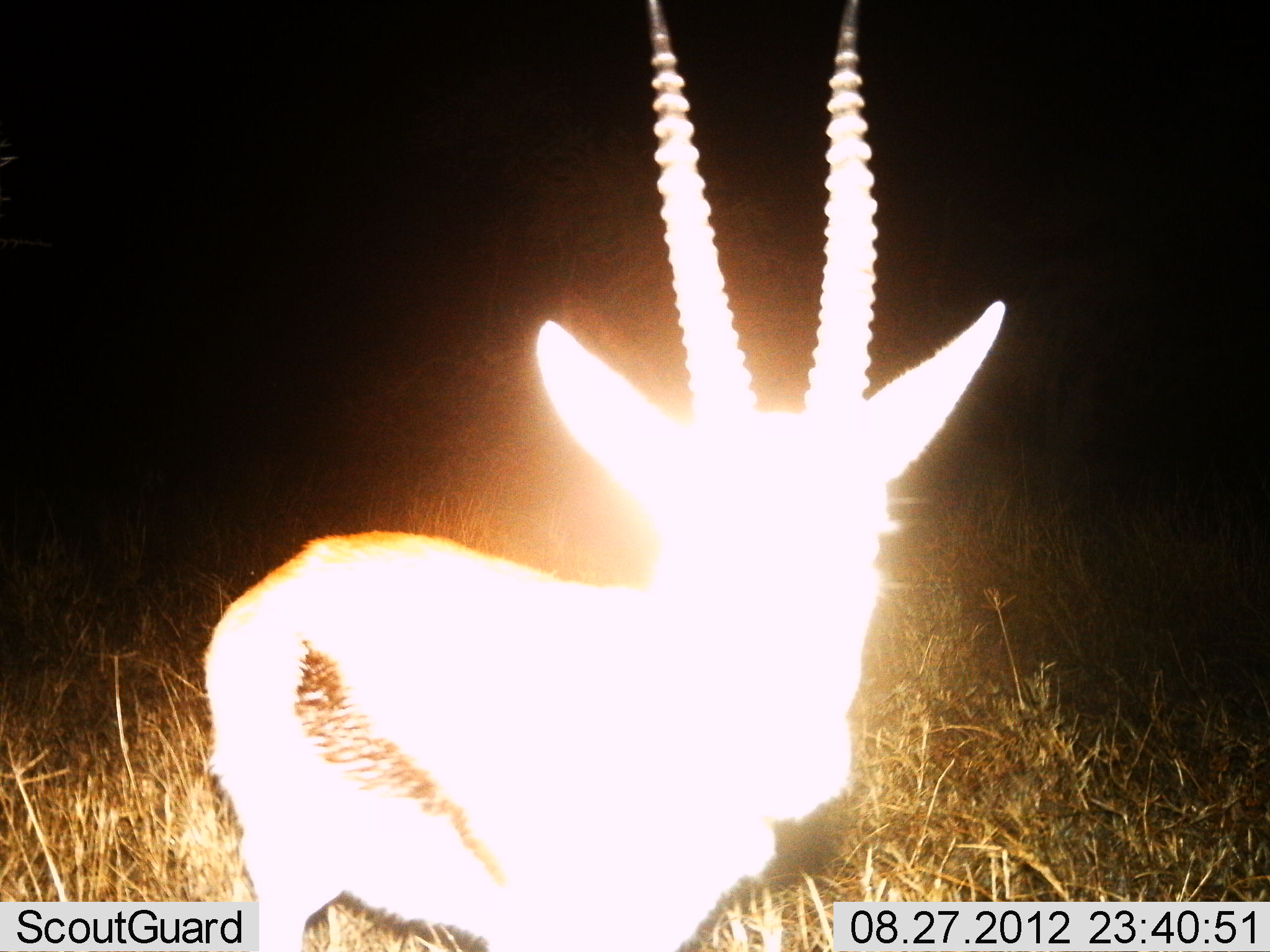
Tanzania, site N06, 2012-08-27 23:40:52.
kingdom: Animalia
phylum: Chordata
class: Mammalia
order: Artiodactyla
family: Bovidae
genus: Eudorcas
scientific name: Eudorcas thomsonii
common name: thomson's gazelle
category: gazellethomsons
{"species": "gazellethomsons (thomson's gazelle) (Eudorcas thomsonii)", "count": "1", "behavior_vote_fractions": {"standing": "100%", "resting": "0%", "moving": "0%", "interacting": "0%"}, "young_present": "0%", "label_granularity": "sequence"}